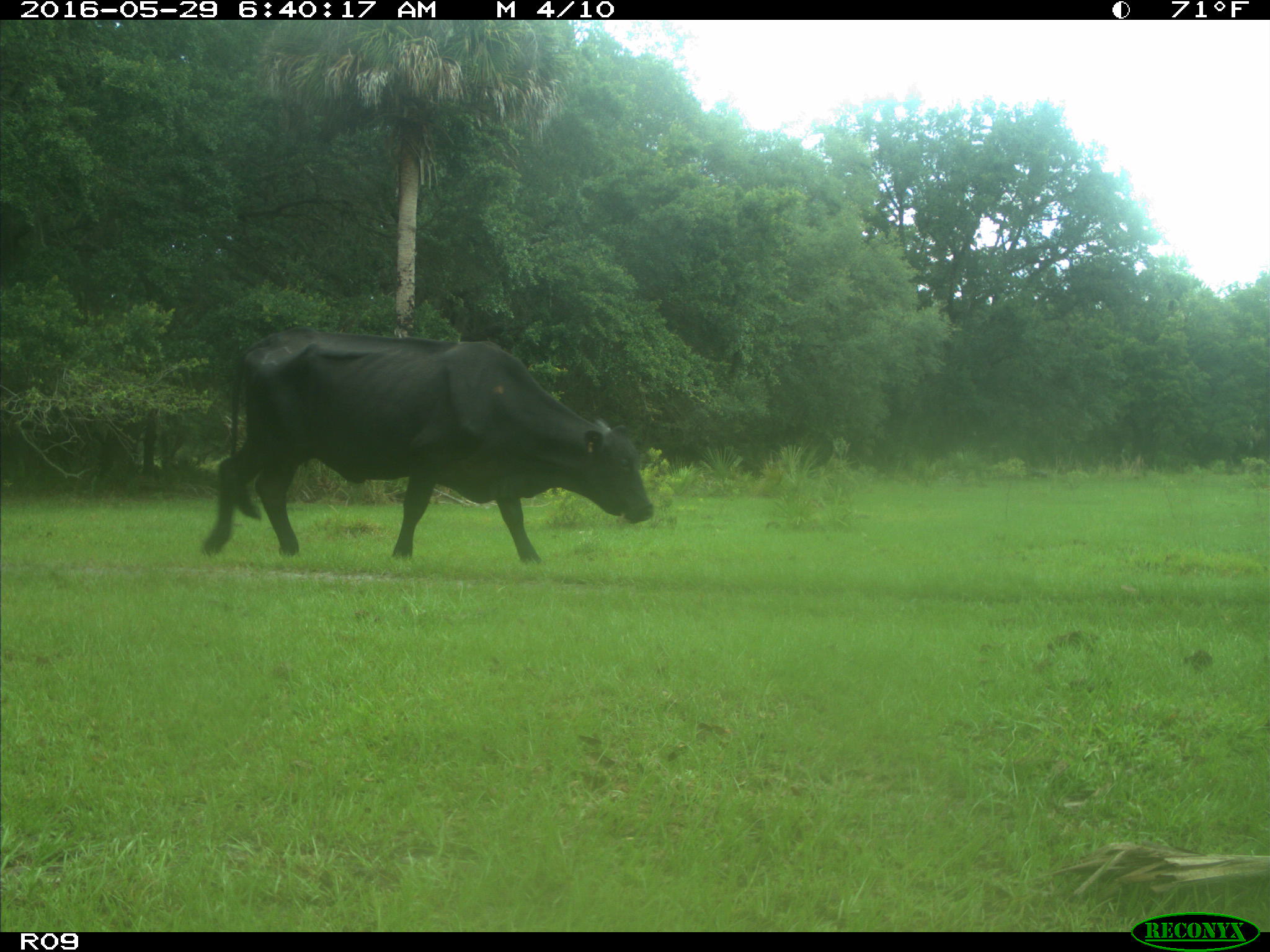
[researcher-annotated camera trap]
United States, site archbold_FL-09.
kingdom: Animalia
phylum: Chordata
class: Mammalia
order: Artiodactyla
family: Bovidae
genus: Bos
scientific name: Bos taurus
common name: domestic cow